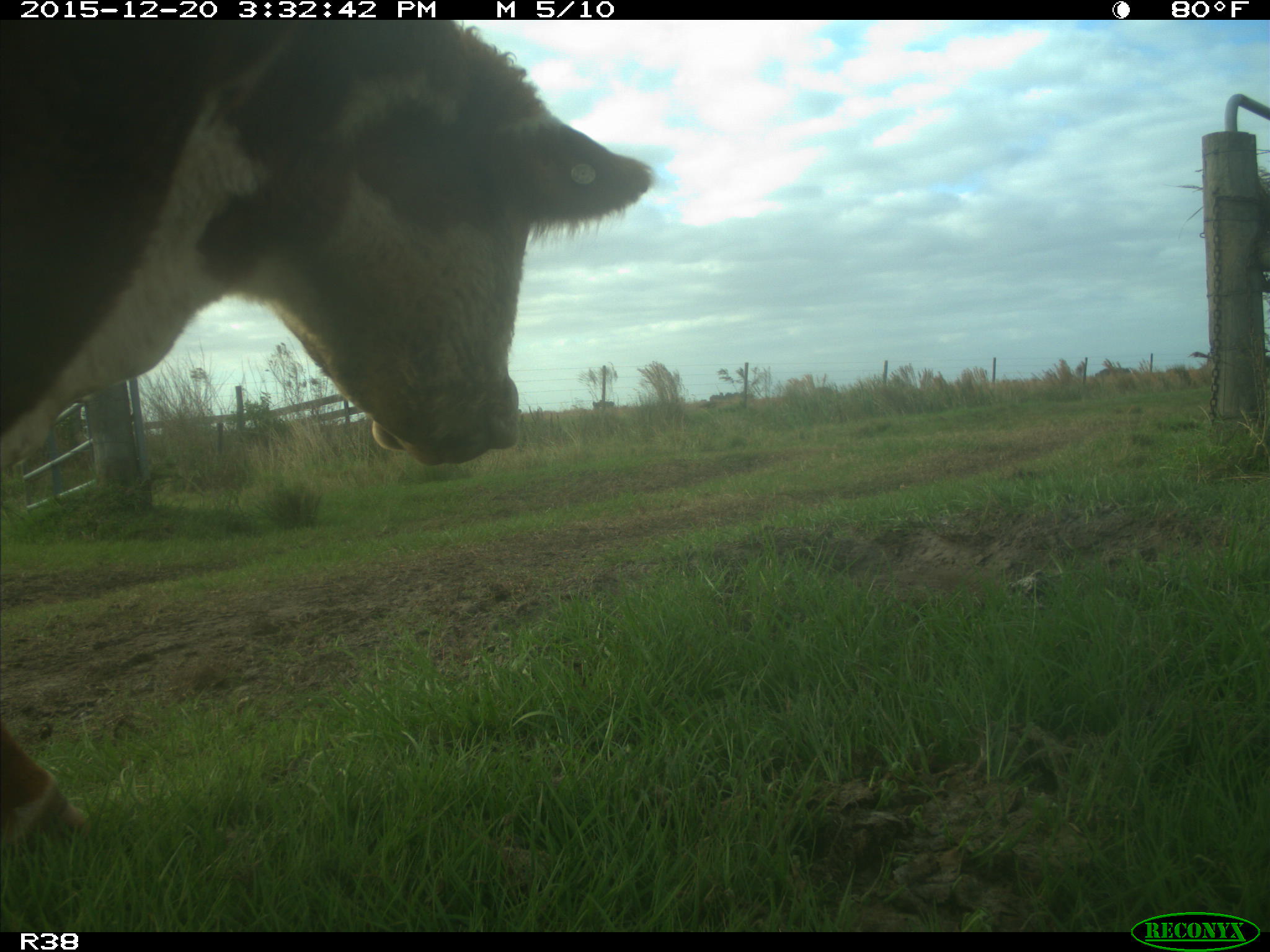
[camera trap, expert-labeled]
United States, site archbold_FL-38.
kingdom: Animalia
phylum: Chordata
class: Mammalia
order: Artiodactyla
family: Bovidae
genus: Bos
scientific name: Bos taurus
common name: domestic cow